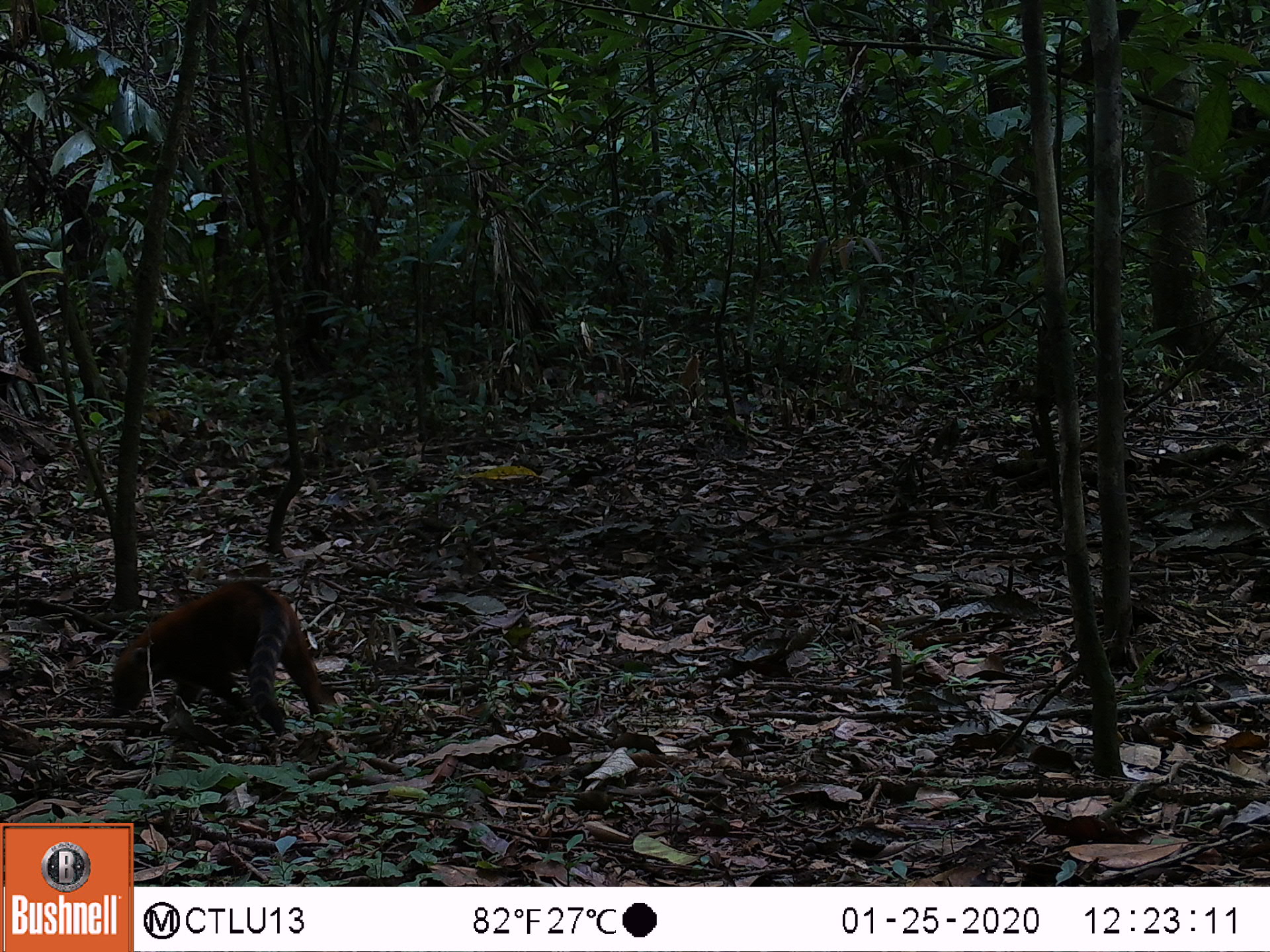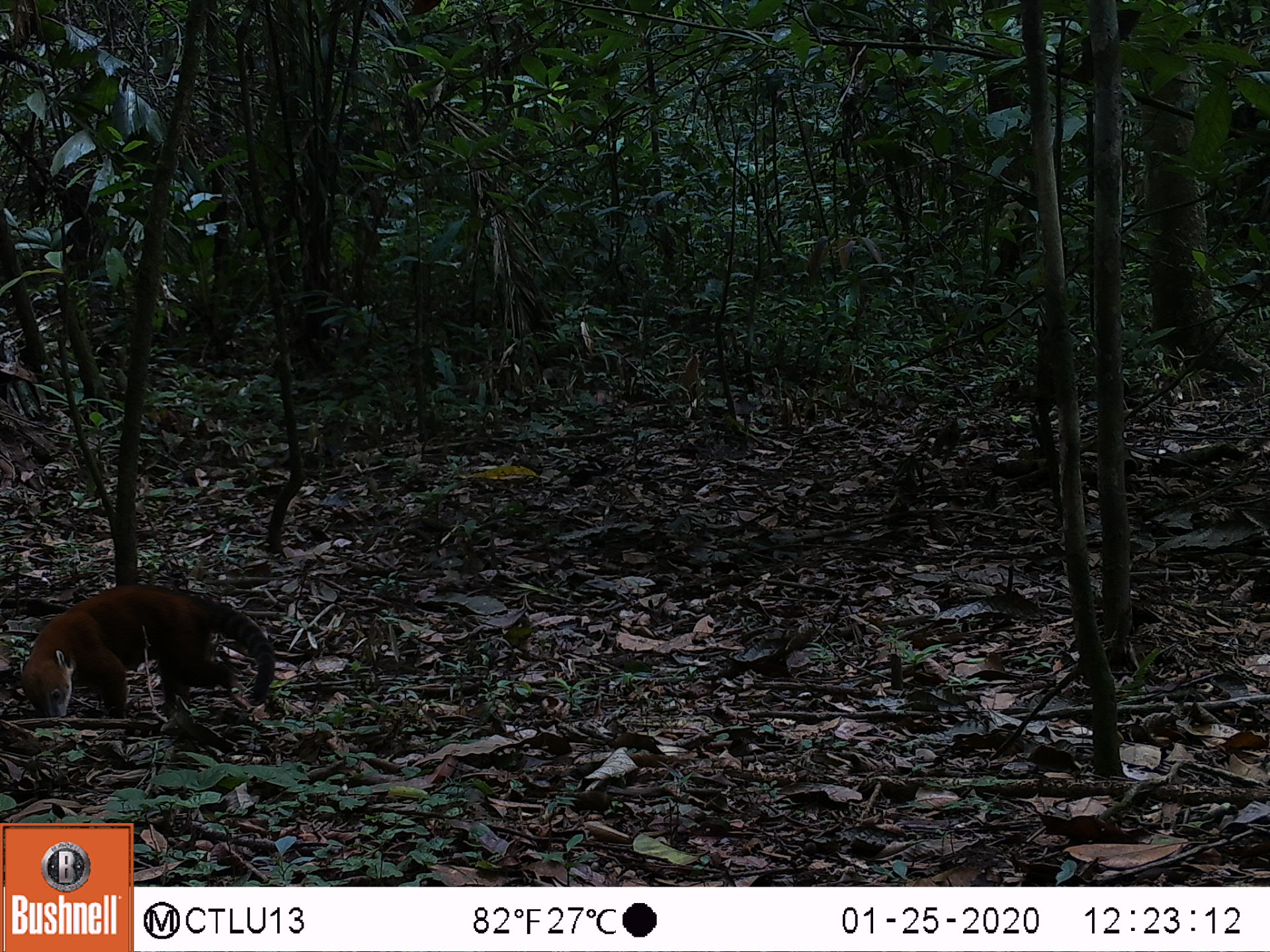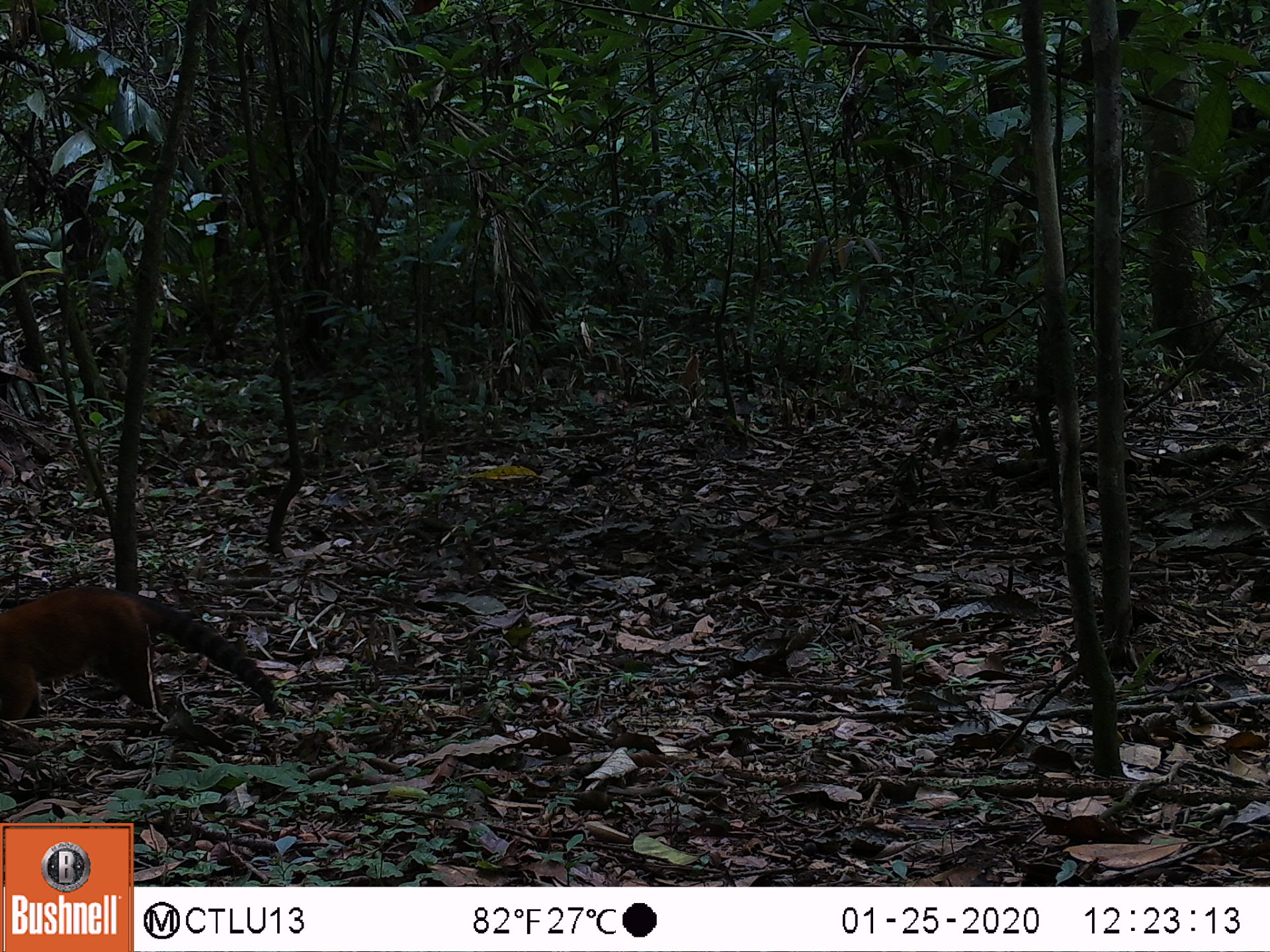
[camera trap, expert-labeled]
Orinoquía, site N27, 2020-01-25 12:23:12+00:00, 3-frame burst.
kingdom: Animalia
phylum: Chordata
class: Mammalia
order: Carnivora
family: Procyonidae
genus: Nasua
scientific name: Nasua nasua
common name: south american coati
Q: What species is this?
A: South american coati (Nasua nasua).